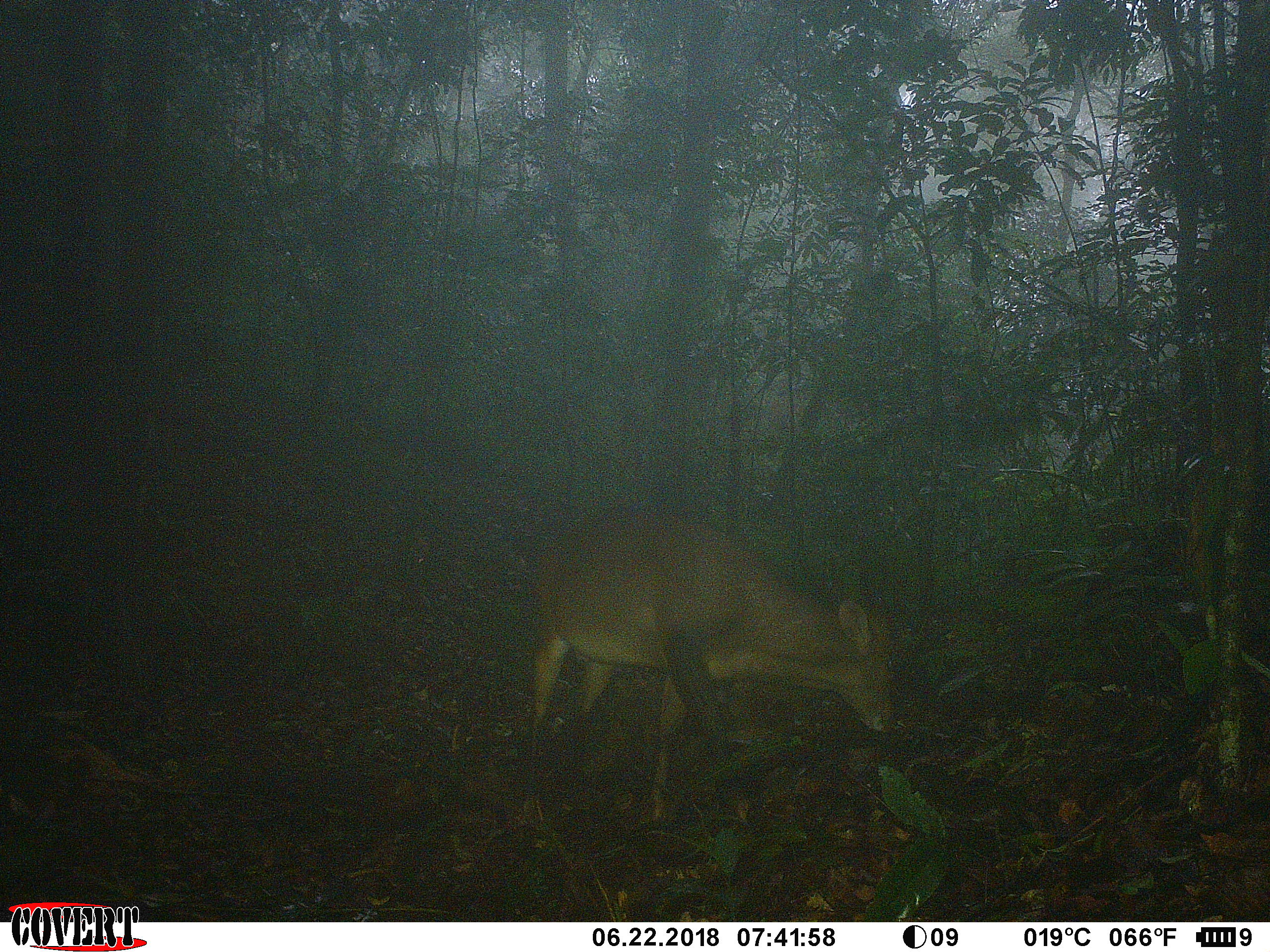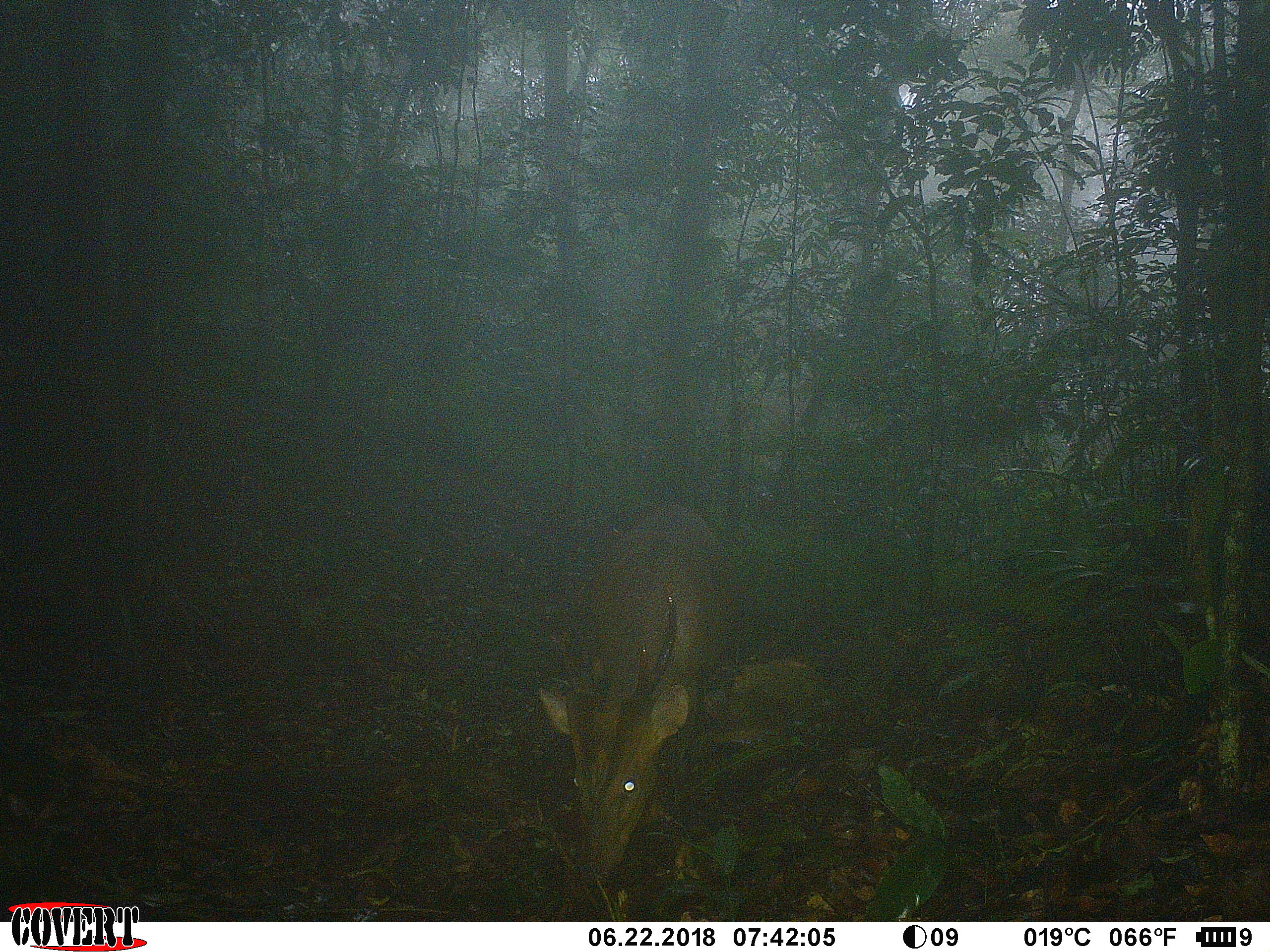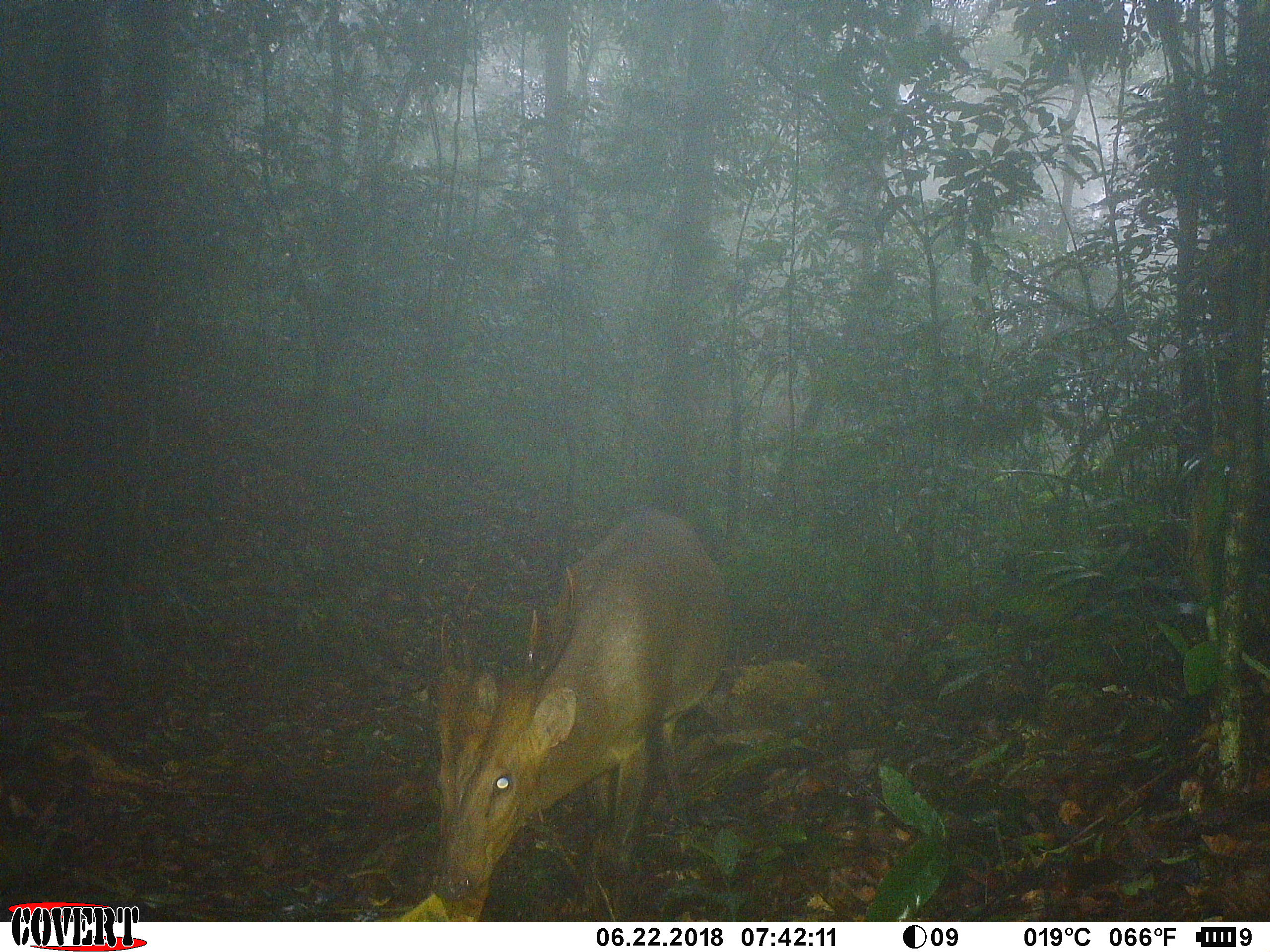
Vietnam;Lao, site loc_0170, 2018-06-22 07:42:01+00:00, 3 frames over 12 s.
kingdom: Animalia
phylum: Chordata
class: Mammalia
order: Artiodactyla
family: Cervidae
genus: Muntiacus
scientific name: Muntiacus vuquangensis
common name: large-antlered muntjac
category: large antlered muntjac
Large antlered muntjac (large-antlered muntjac) (Muntiacus vuquangensis). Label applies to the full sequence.